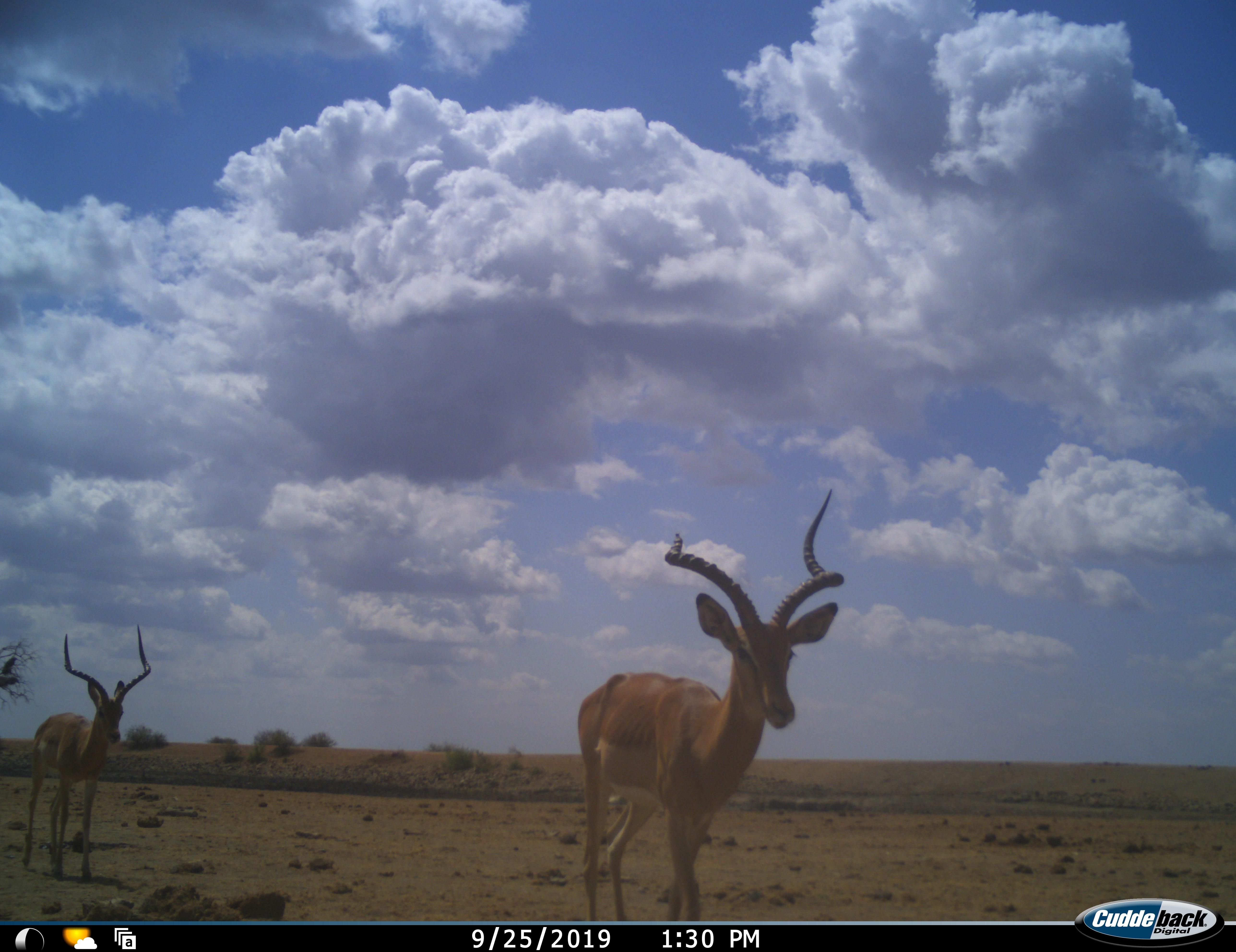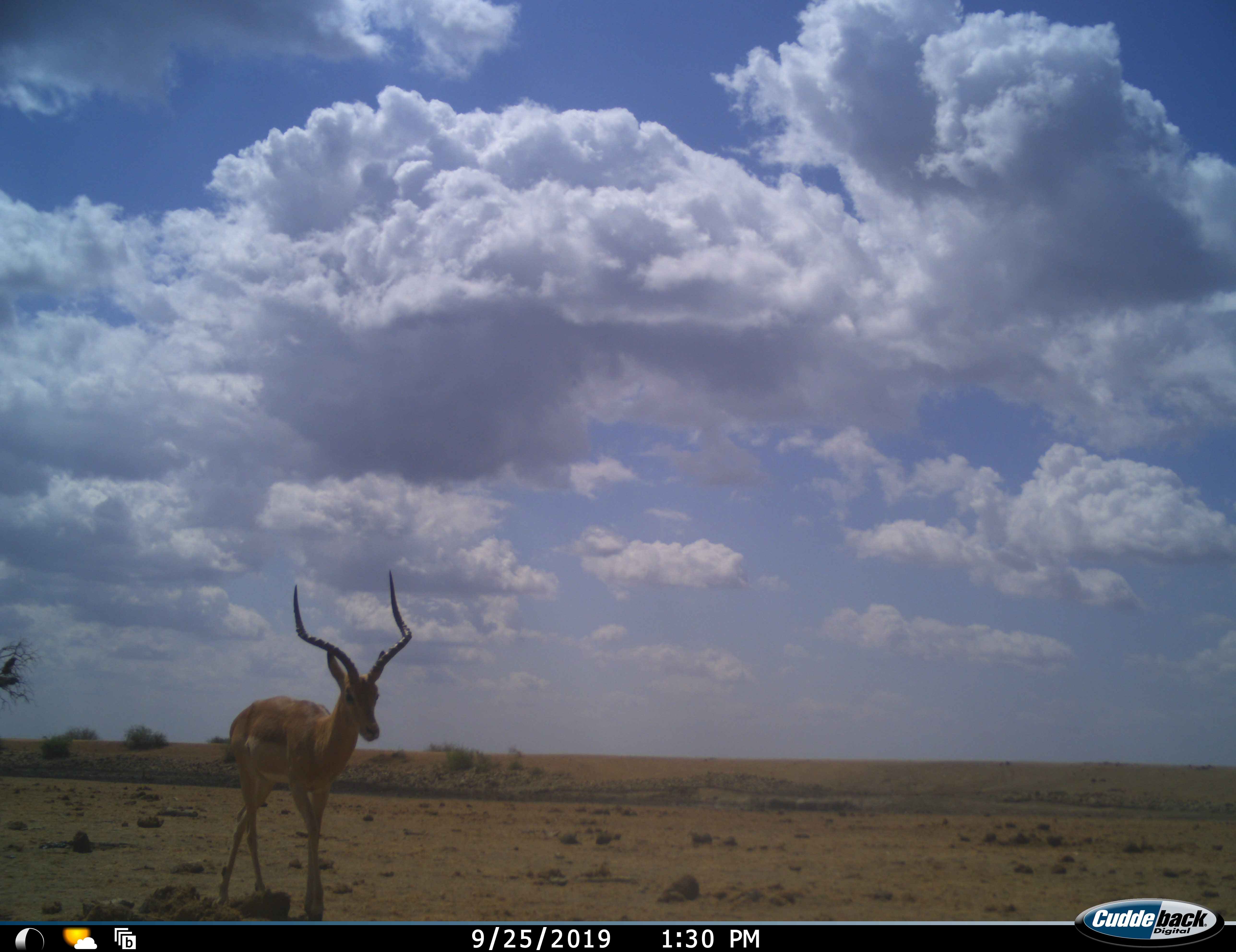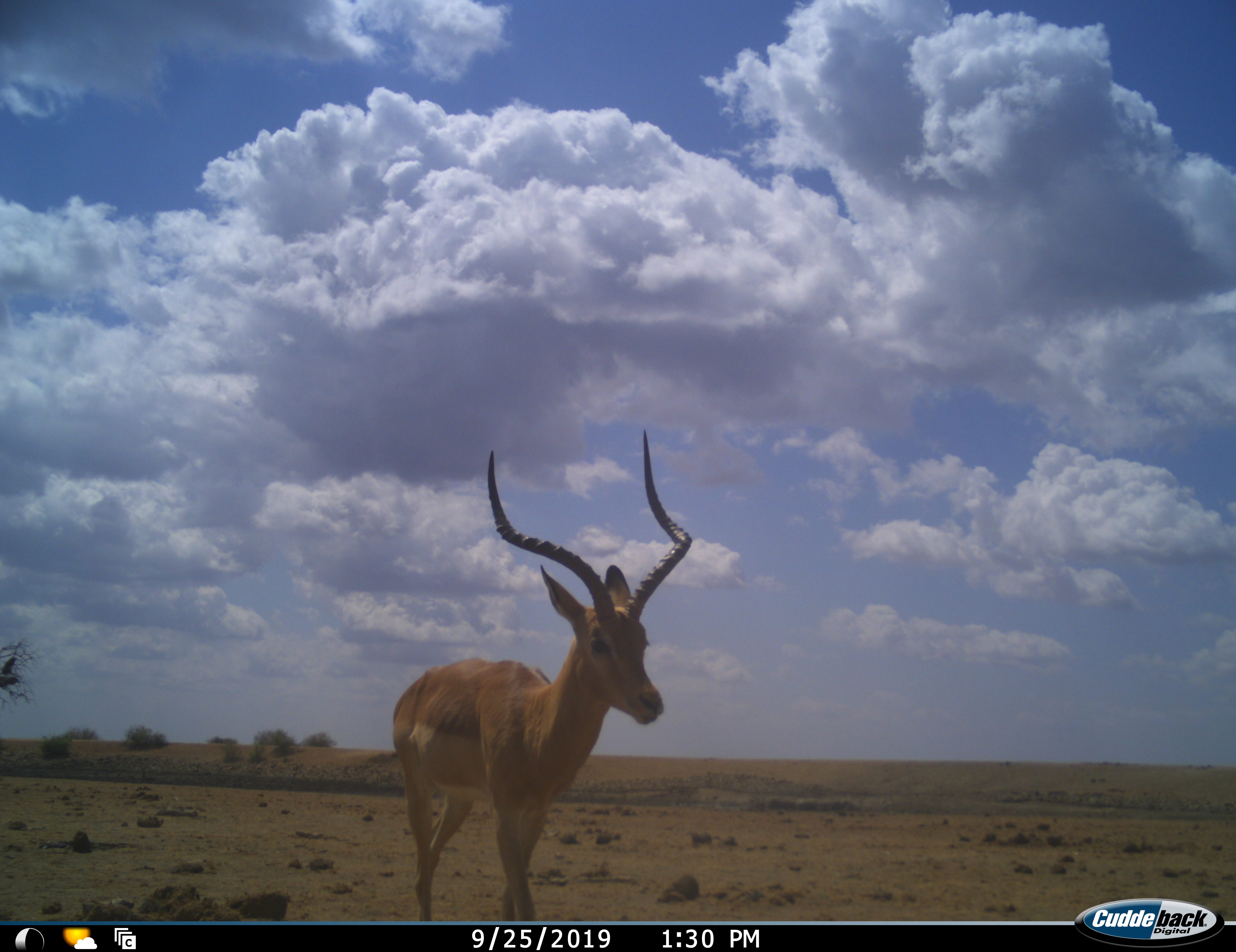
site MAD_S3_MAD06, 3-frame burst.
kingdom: Animalia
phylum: Chordata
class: Mammalia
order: Artiodactyla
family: Bovidae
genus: Aepyceros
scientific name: Aepyceros melampus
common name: impala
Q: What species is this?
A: Impala (Aepyceros melampus).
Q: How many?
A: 2.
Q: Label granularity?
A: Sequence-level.